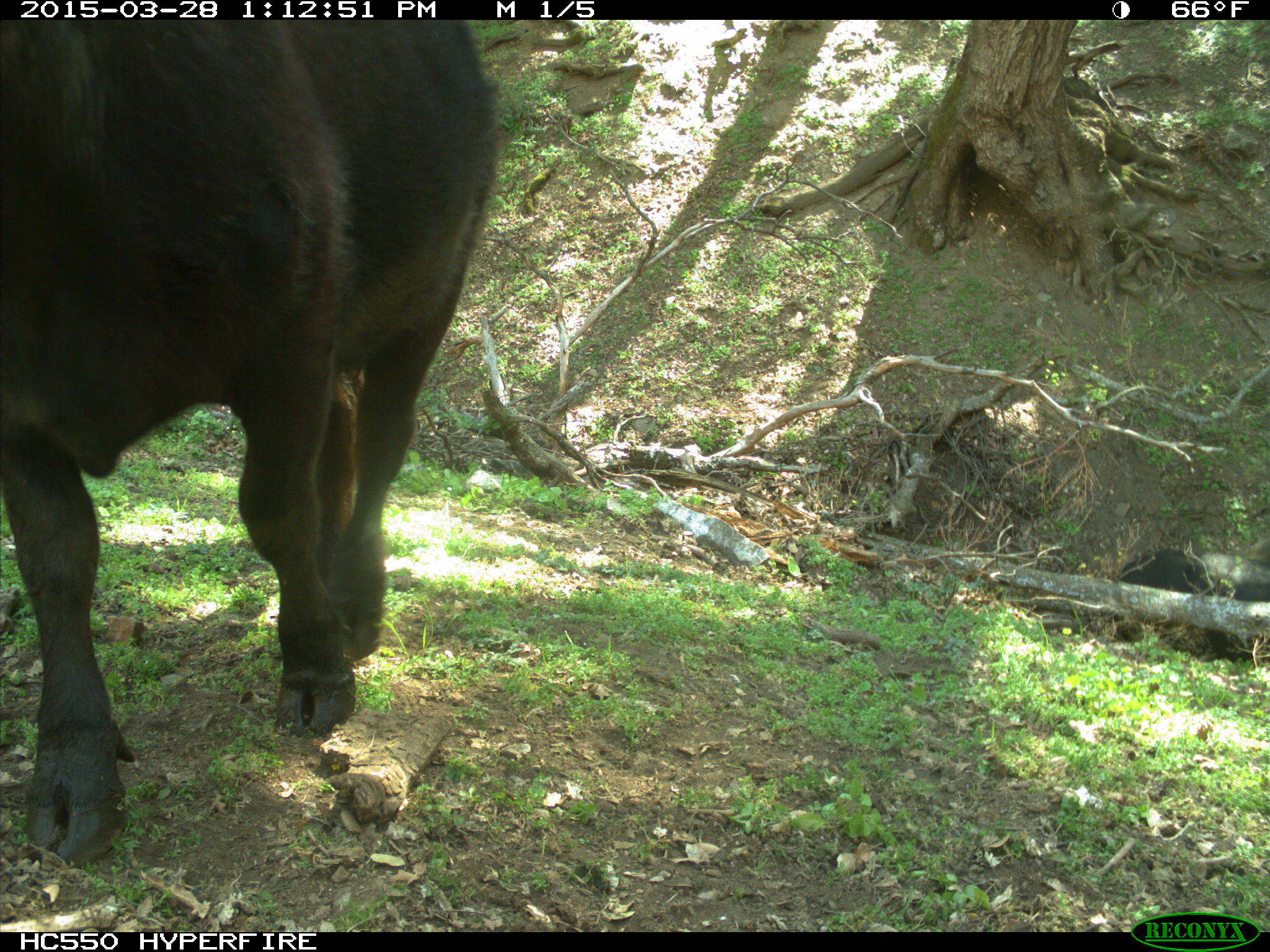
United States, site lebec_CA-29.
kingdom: Animalia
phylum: Chordata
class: Mammalia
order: Artiodactyla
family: Bovidae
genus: Bos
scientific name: Bos taurus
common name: domestic cow